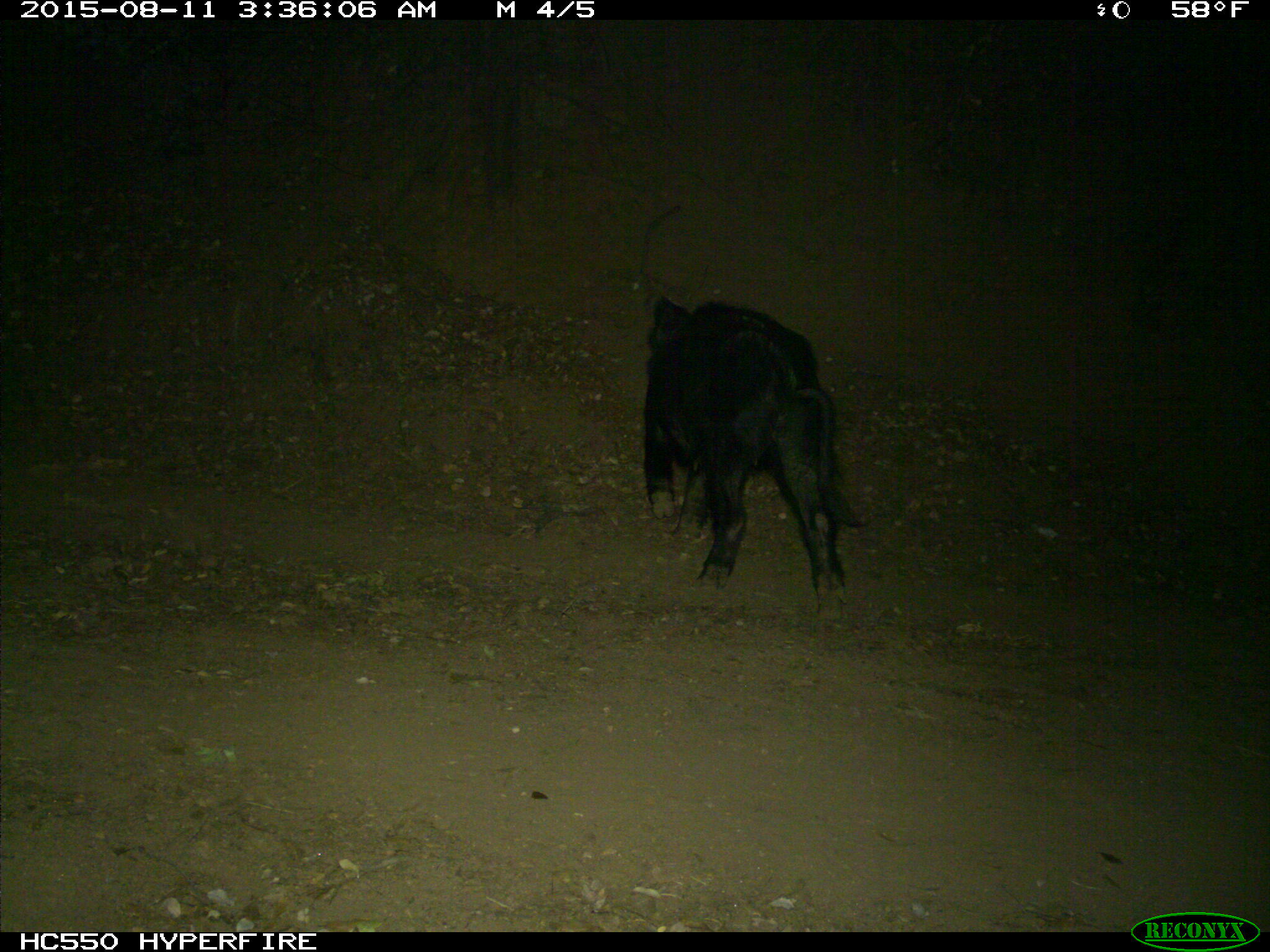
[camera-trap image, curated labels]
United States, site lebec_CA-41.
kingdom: Animalia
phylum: Chordata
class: Mammalia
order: Artiodactyla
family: Suidae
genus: Sus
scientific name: Sus scrofa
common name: wild boar